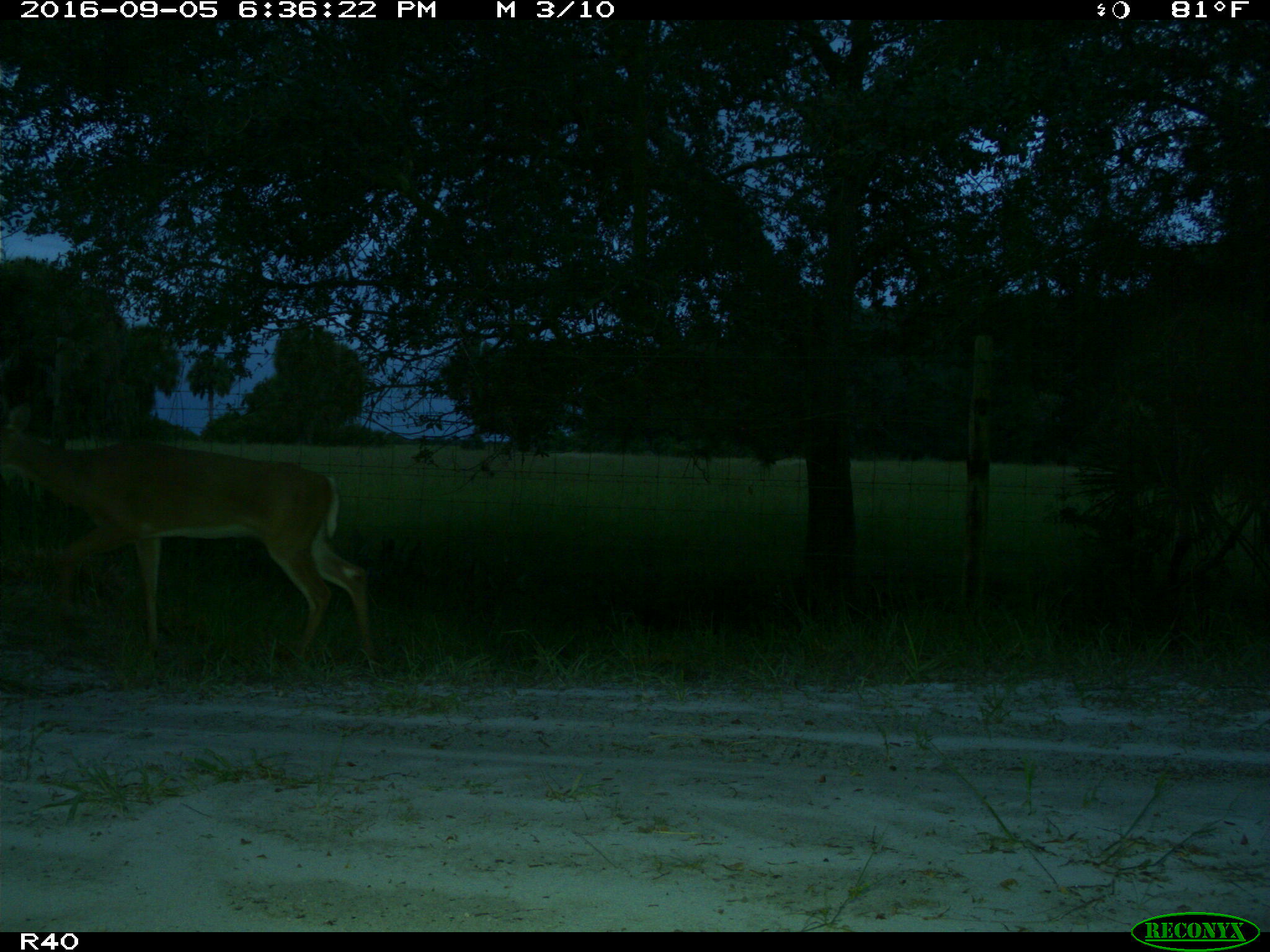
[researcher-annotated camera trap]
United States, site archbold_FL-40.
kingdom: Animalia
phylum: Chordata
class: Mammalia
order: Artiodactyla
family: Cervidae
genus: Odocoileus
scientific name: Odocoileus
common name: deer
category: unidentified deer